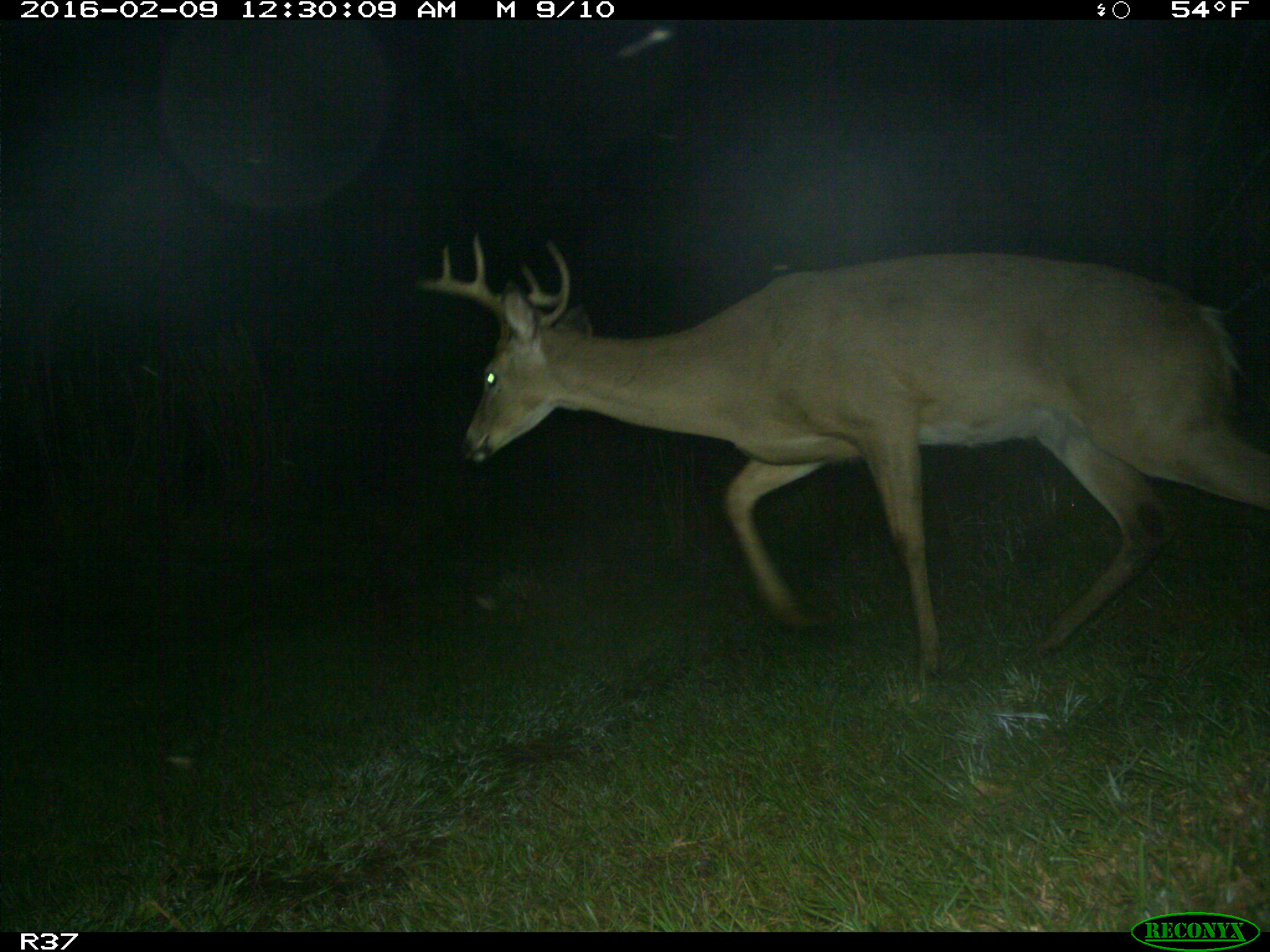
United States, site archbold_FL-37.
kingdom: Animalia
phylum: Chordata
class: Mammalia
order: Artiodactyla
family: Cervidae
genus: Odocoileus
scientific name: Odocoileus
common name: deer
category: unidentified deer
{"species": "unidentified deer (deer) (Odocoileus)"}